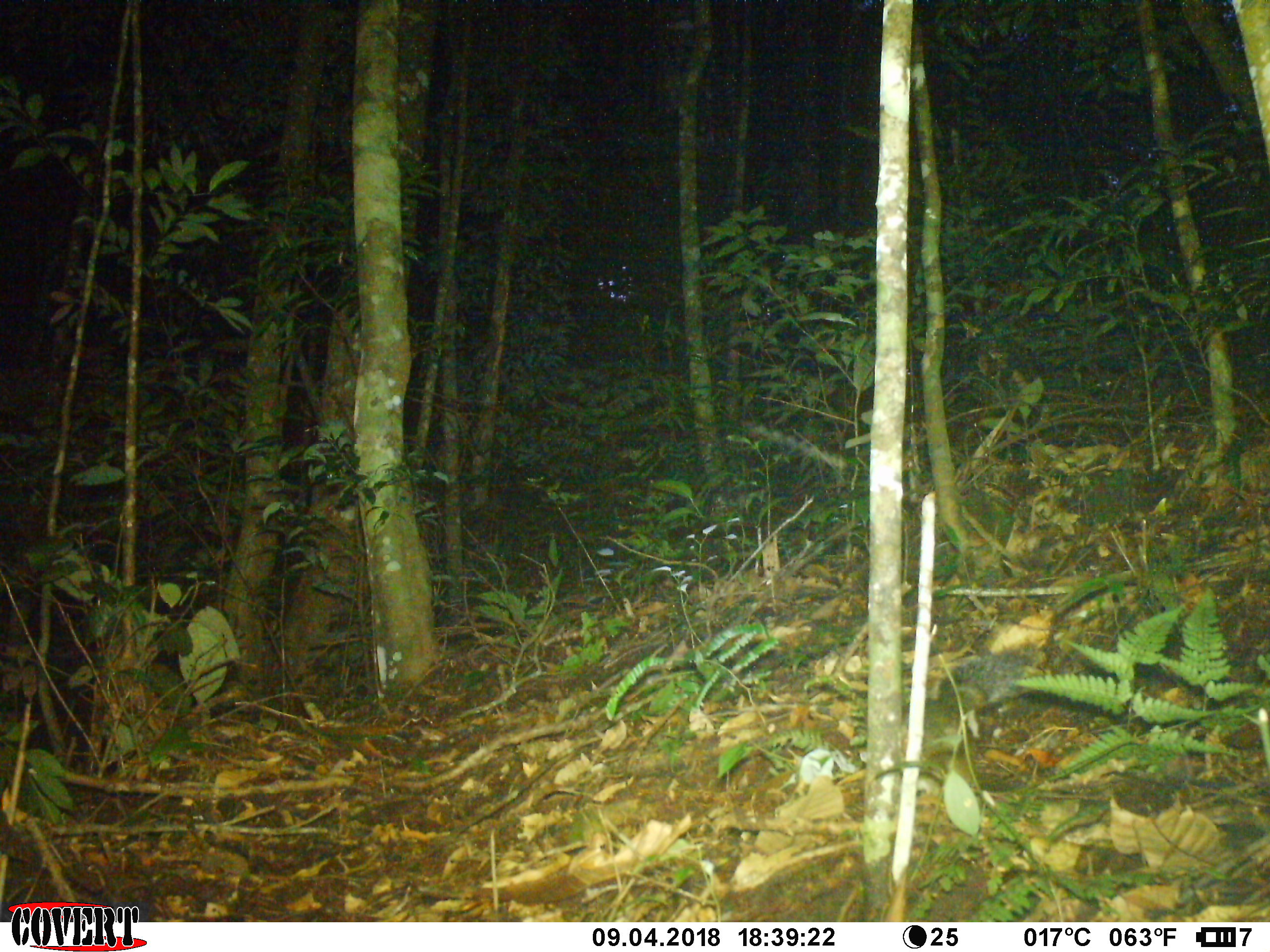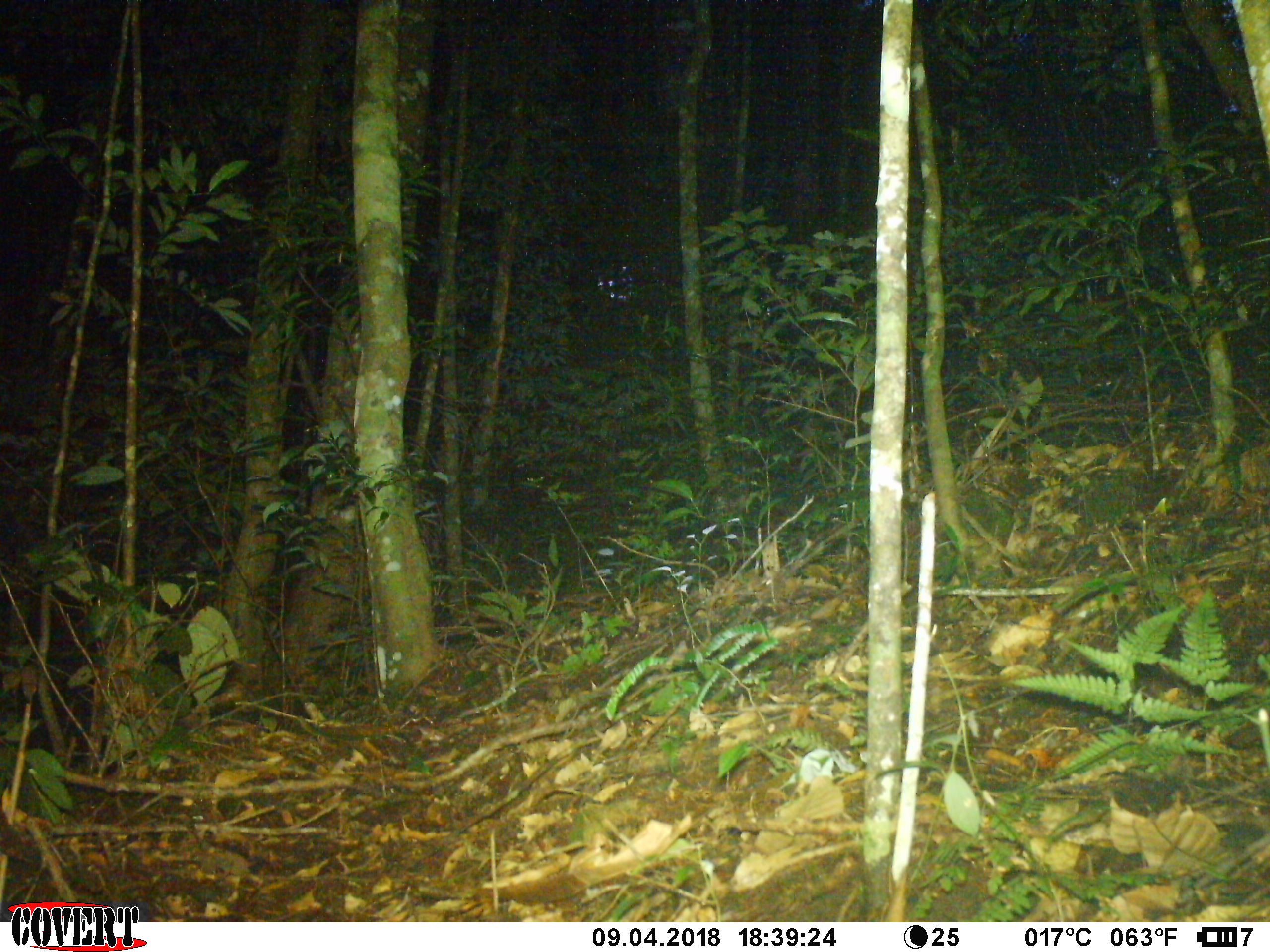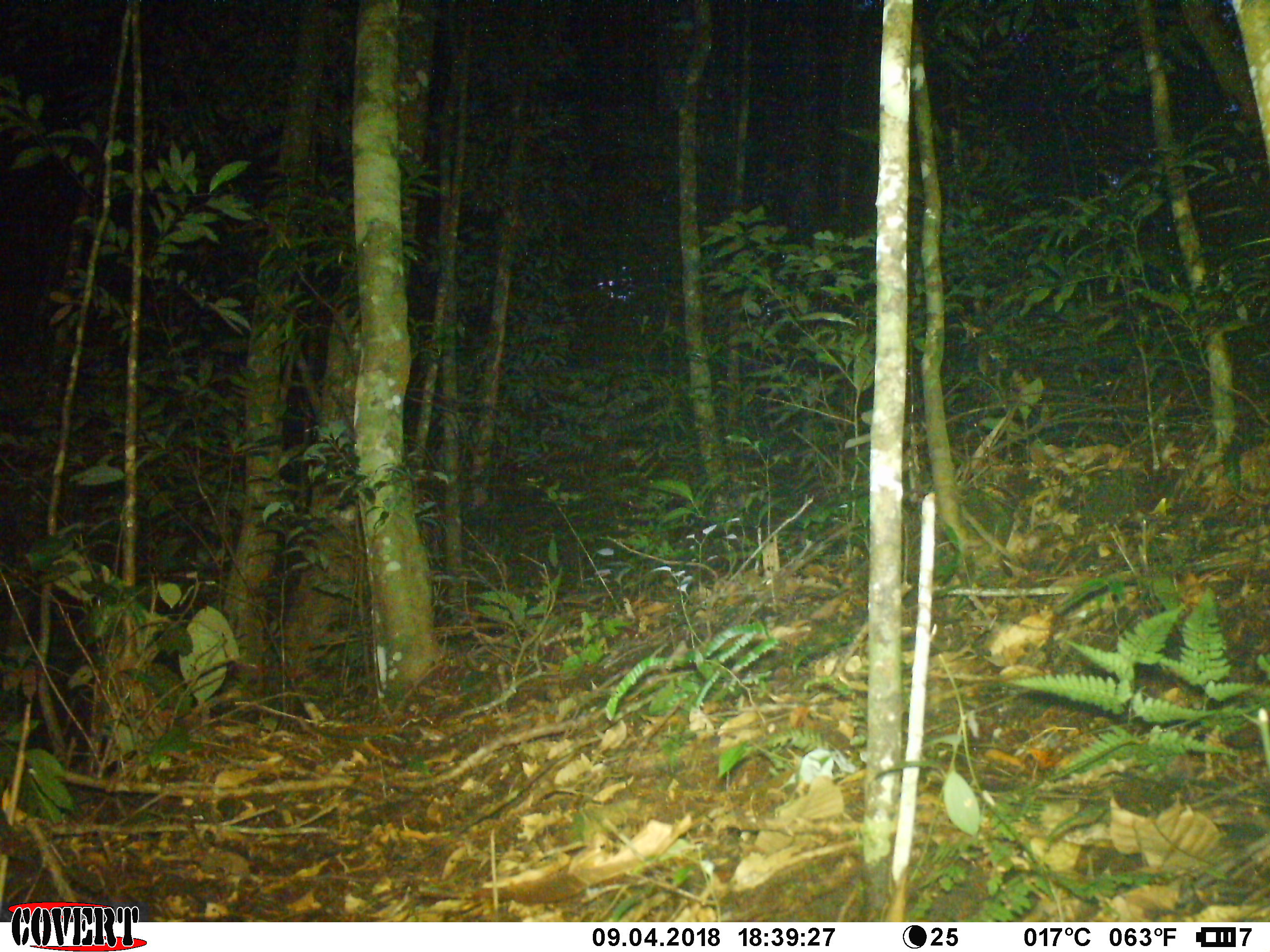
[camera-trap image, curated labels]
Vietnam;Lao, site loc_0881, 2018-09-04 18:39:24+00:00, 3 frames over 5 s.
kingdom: Animalia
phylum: Chordata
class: Mammalia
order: Rodentia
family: Sciuridae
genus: Dremomys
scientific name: Dremomys rufigenis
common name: red-cheeked squirrel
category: red cheeked squirrel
Red cheeked squirrel (red-cheeked squirrel) (Dremomys rufigenis). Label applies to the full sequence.